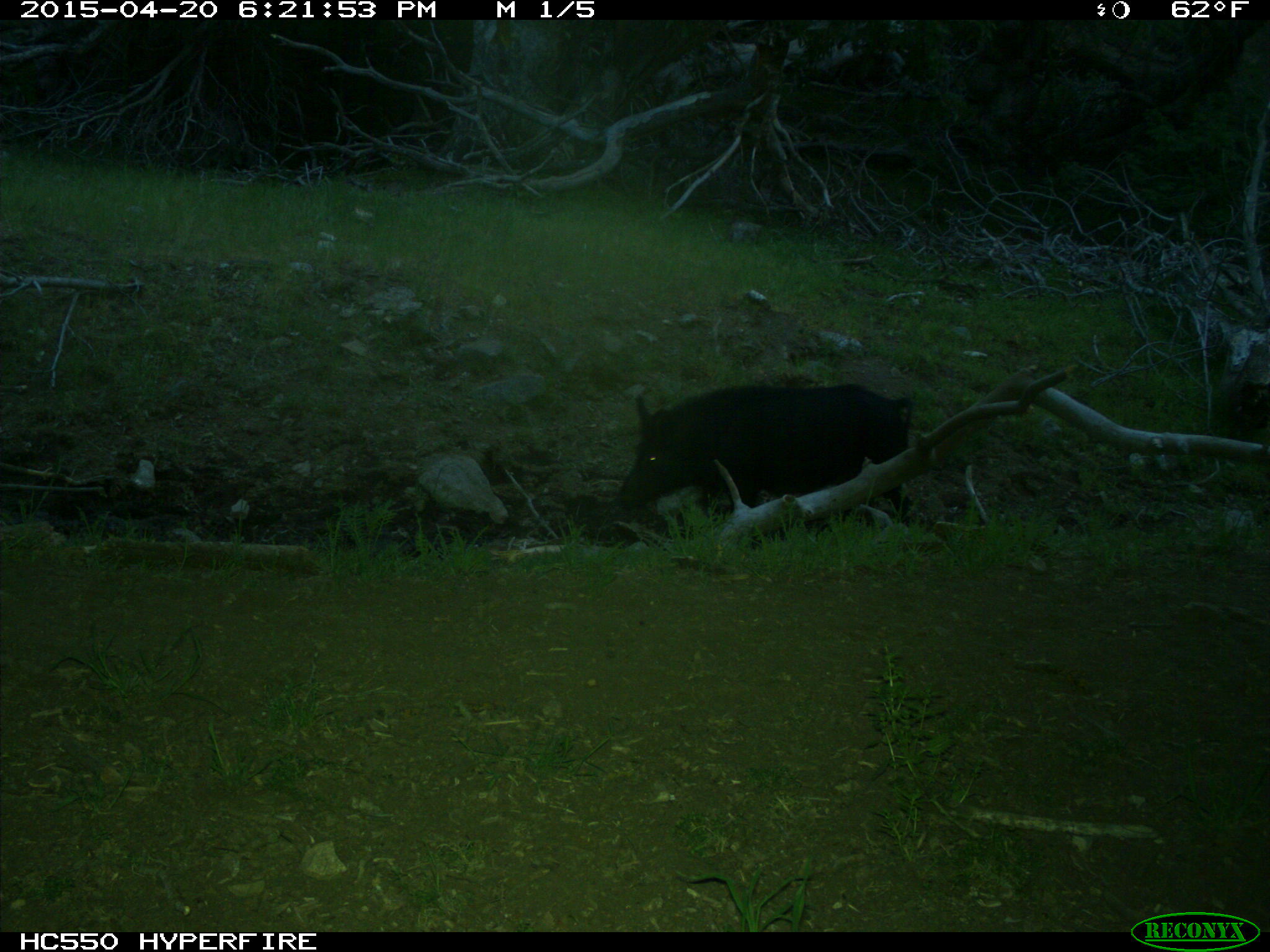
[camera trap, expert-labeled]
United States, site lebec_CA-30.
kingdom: Animalia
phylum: Chordata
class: Mammalia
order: Artiodactyla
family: Suidae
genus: Sus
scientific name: Sus scrofa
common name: wild boar